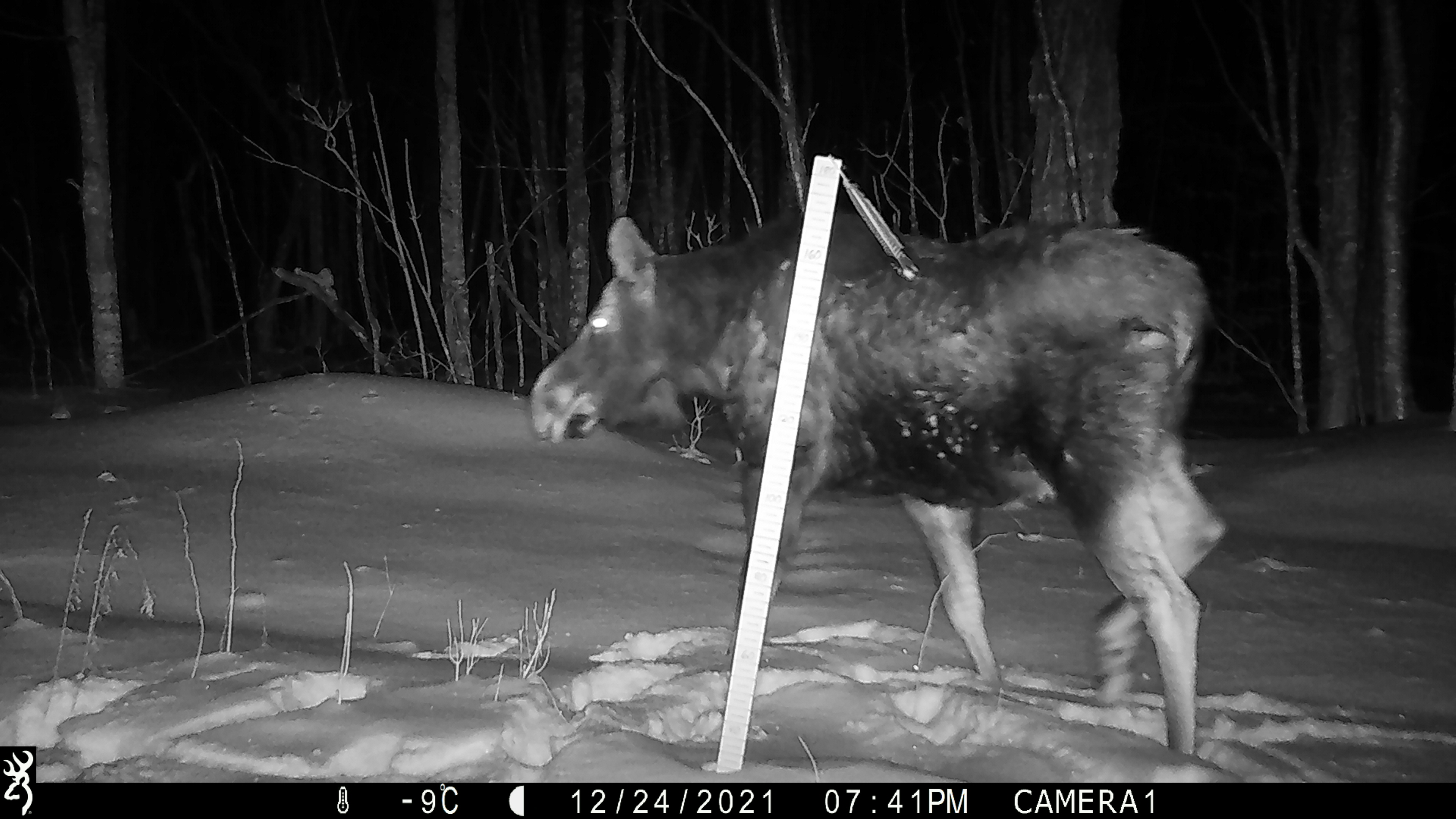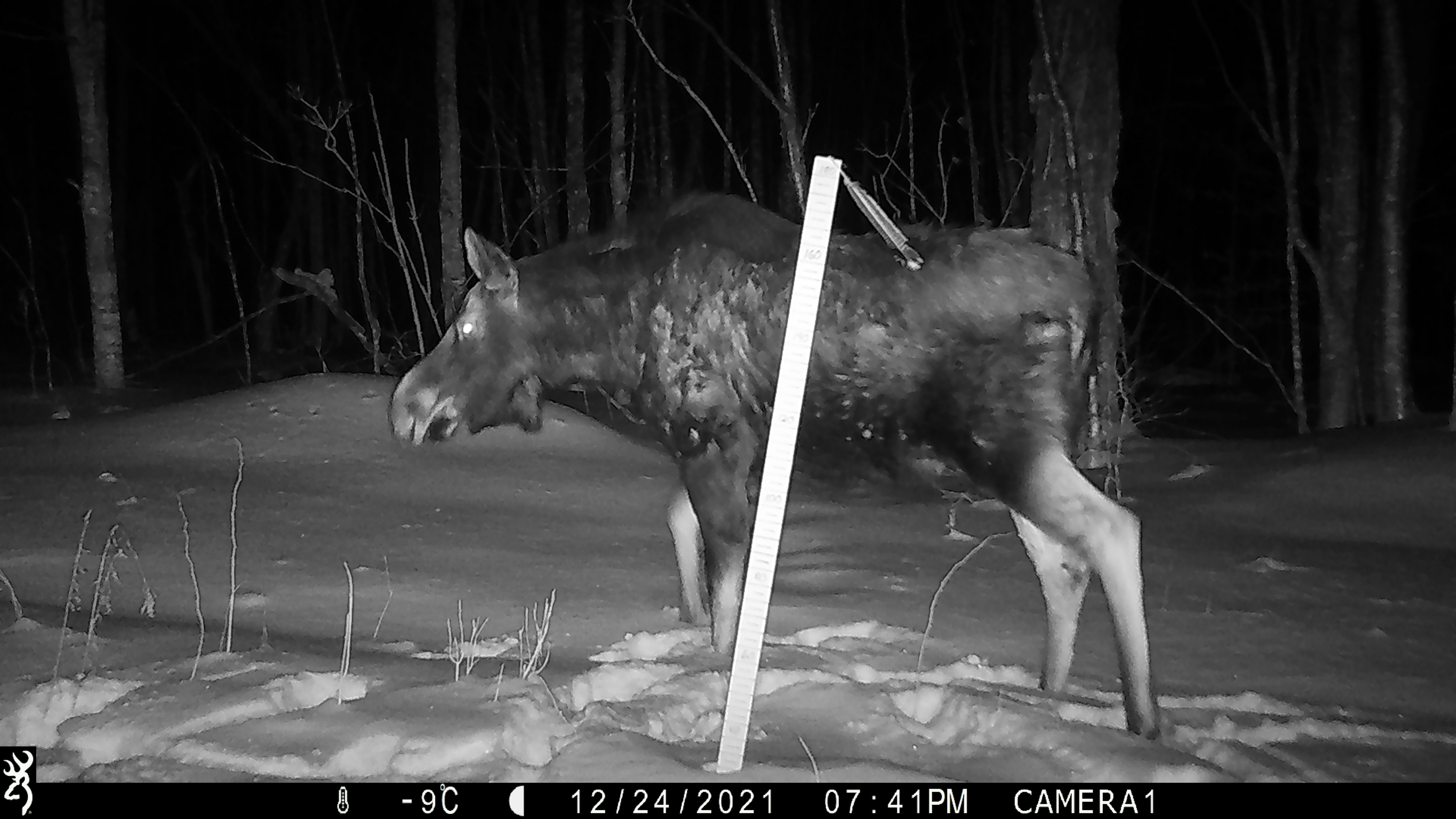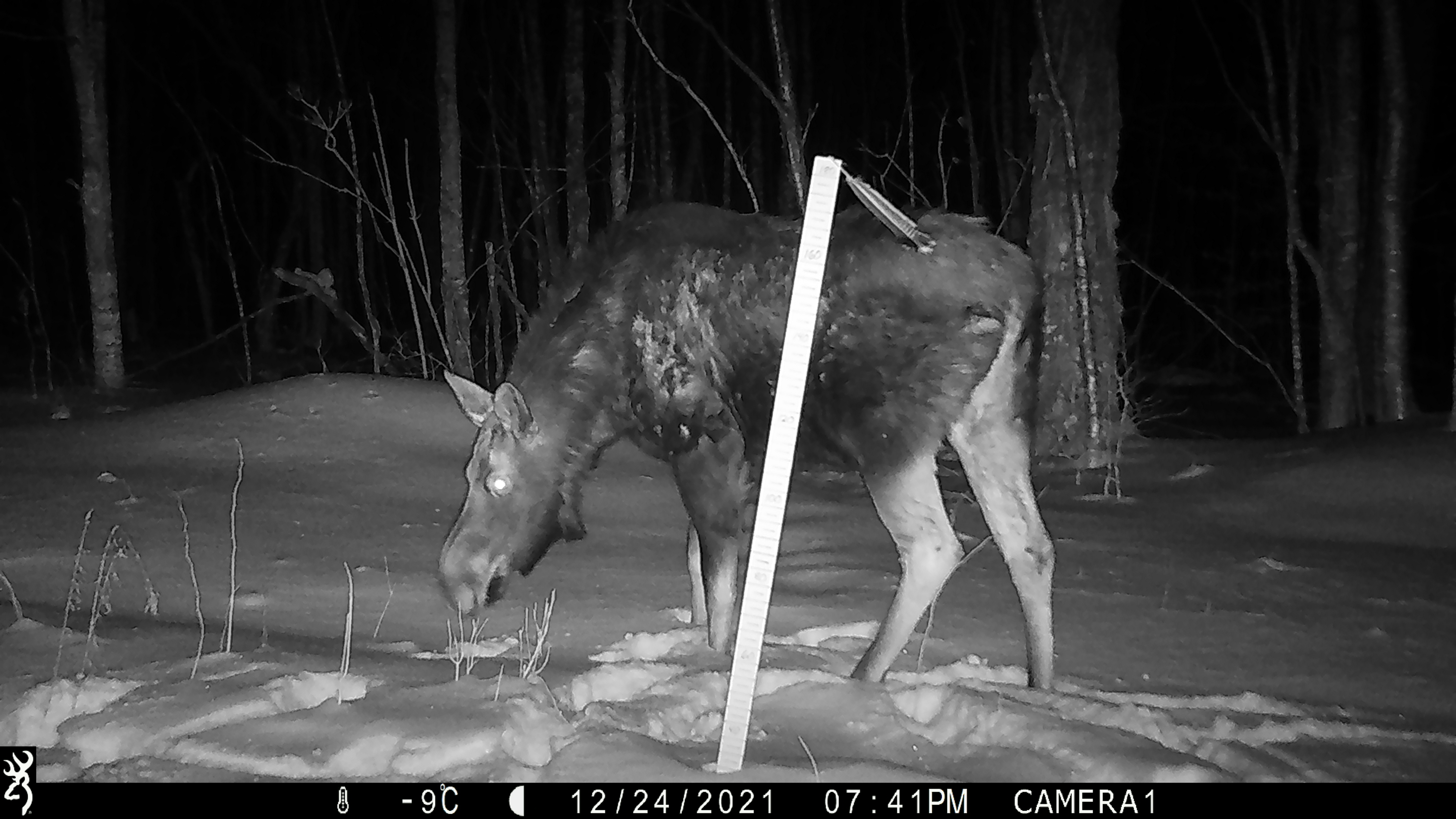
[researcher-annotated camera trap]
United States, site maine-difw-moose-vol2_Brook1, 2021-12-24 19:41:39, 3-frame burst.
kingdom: Animalia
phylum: Chordata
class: Mammalia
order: Artiodactyla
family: Cervidae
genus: Alces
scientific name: Alces alces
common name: moose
Moose (Alces alces).